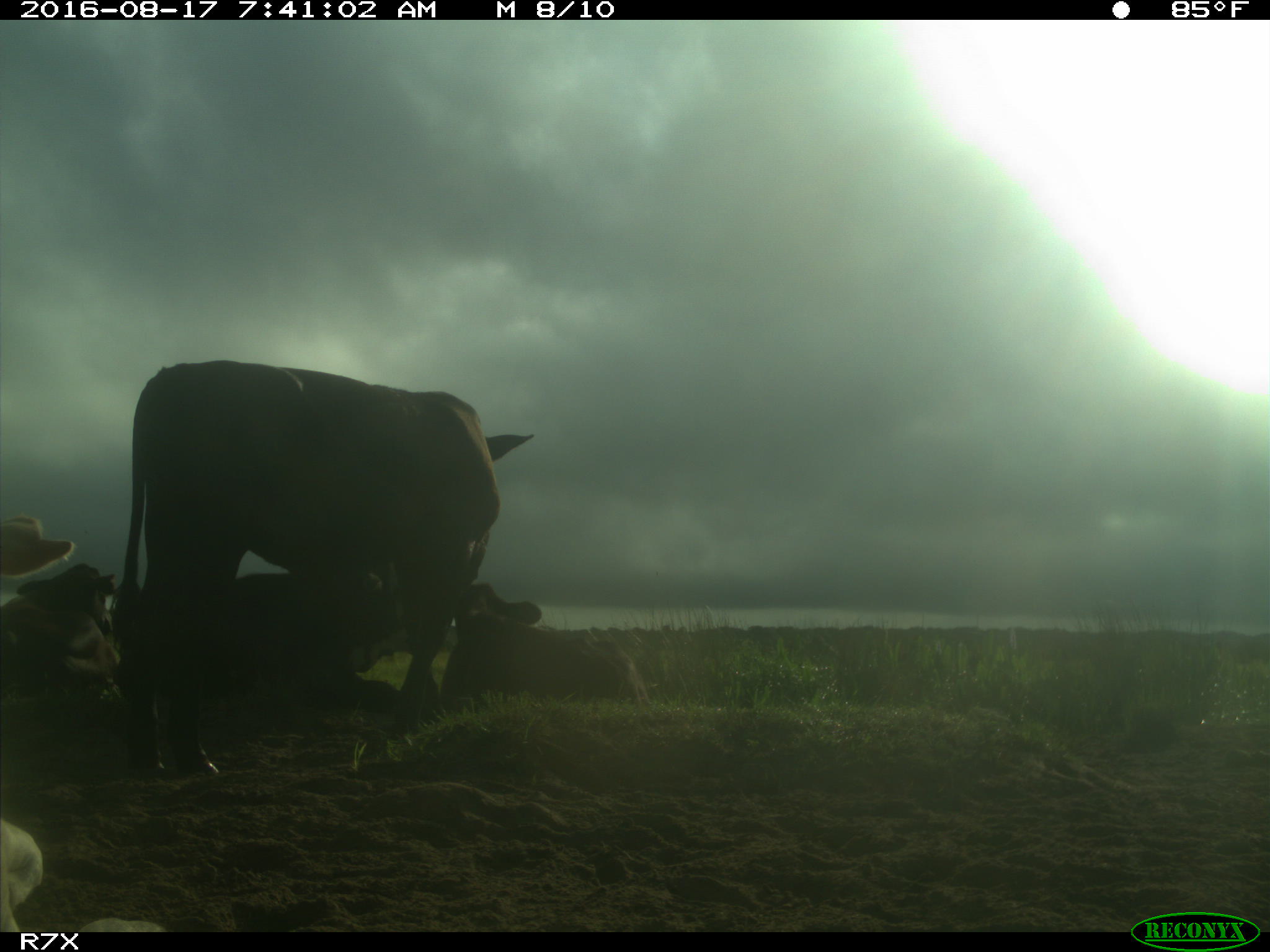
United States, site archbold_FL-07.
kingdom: Animalia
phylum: Chordata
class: Mammalia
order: Artiodactyla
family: Bovidae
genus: Bos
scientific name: Bos taurus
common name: domestic cow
Bos taurus (domestic cow).